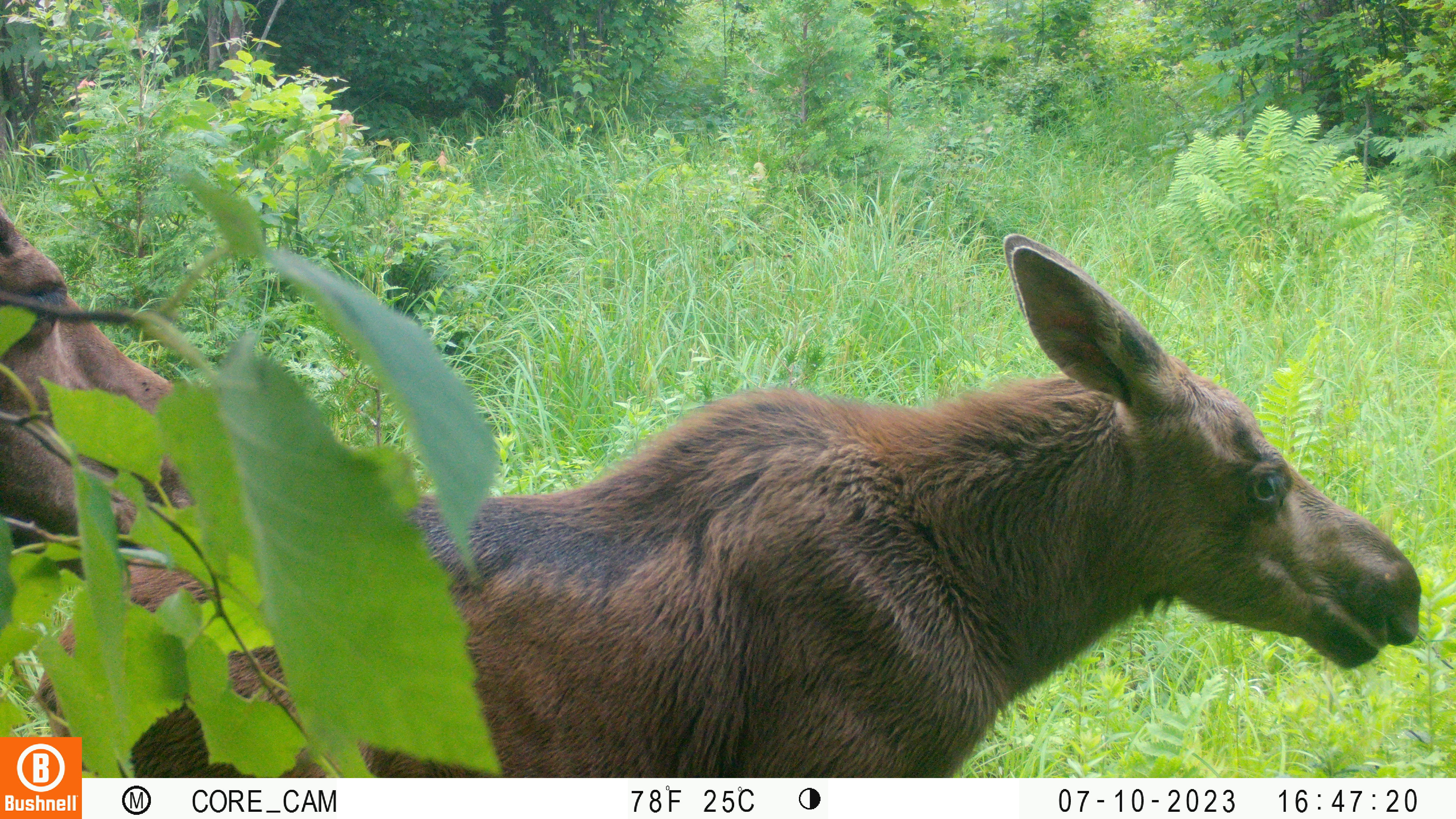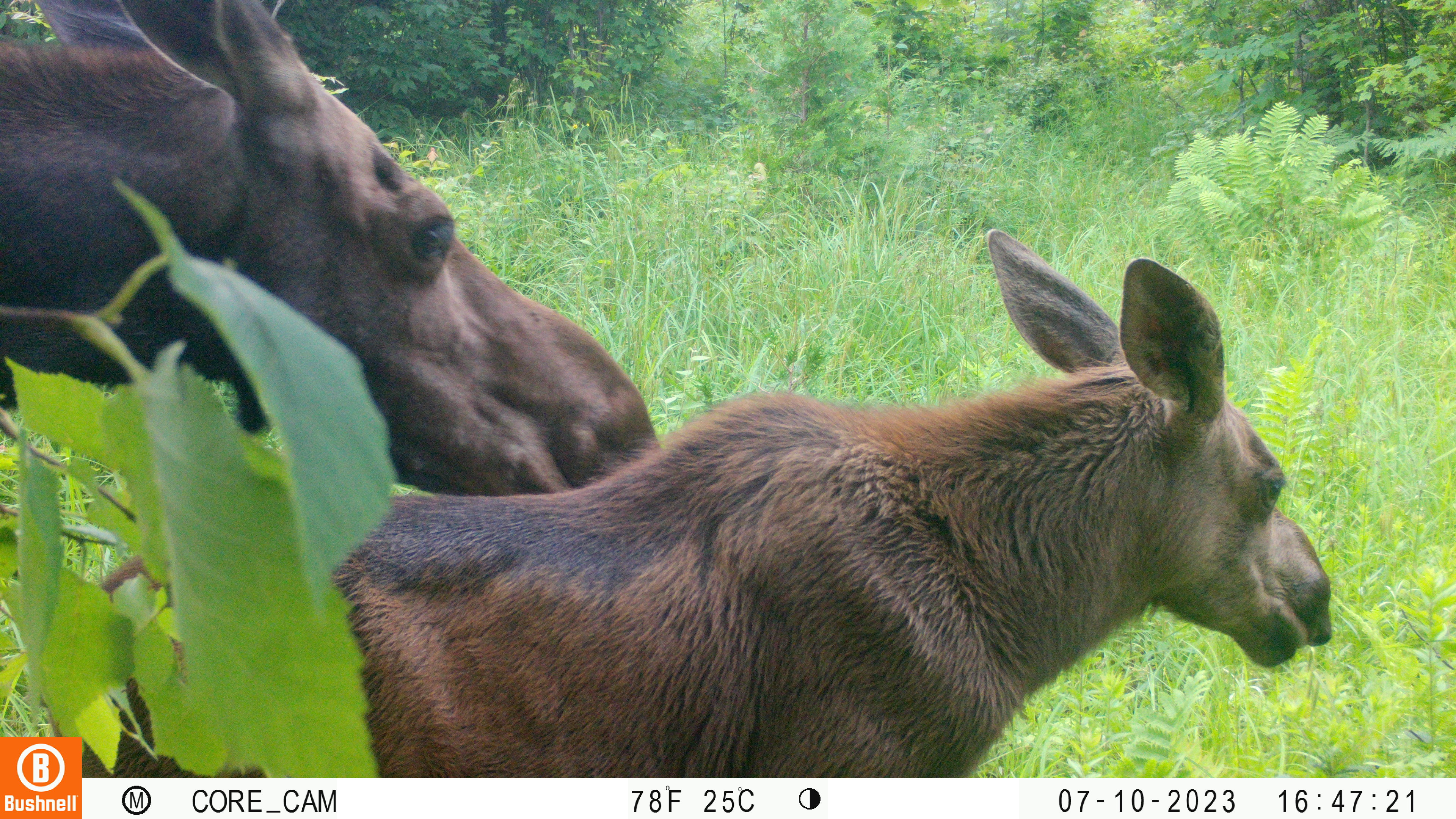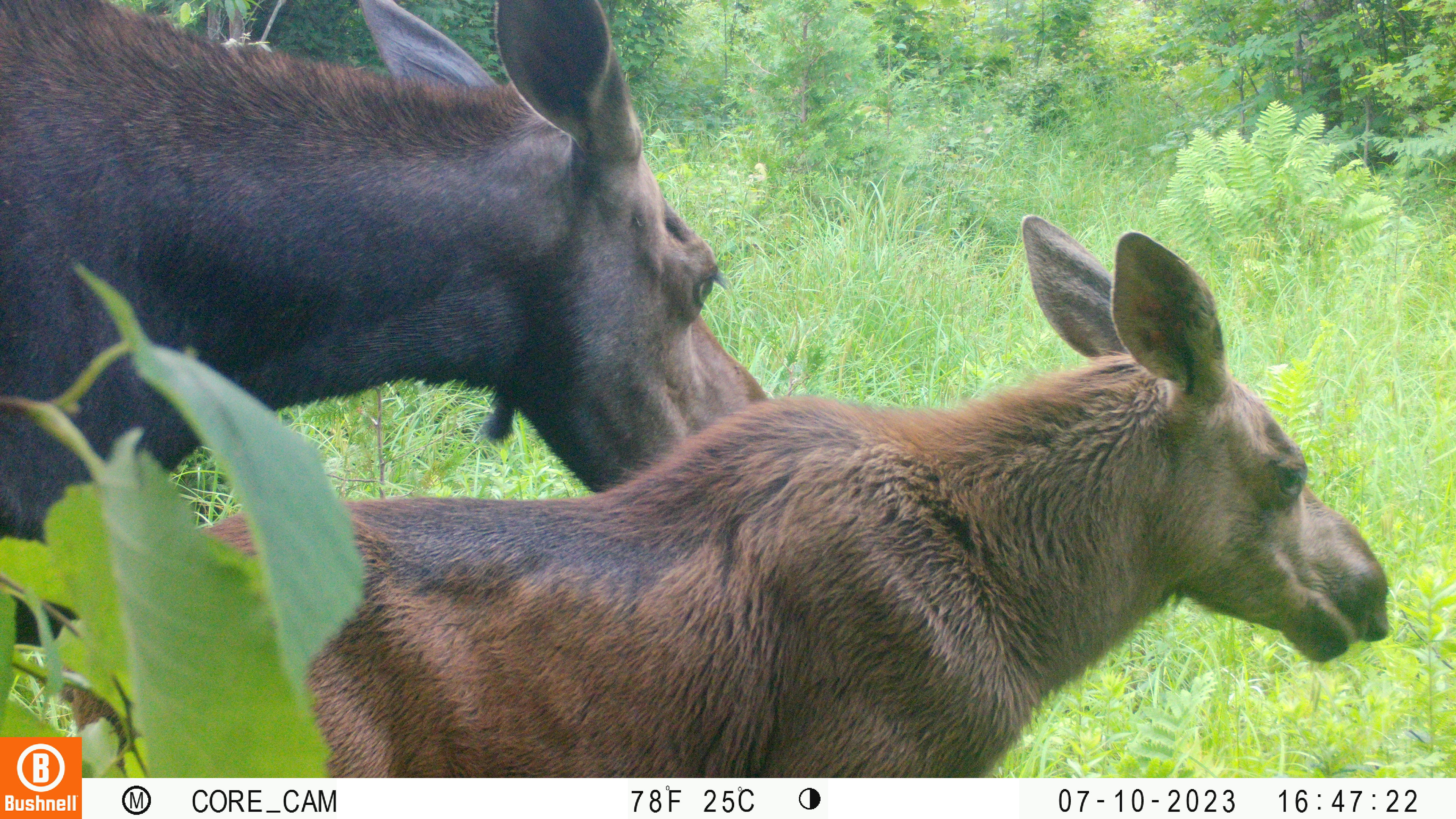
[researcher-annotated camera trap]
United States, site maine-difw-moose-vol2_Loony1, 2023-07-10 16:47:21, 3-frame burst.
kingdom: Animalia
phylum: Chordata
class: Mammalia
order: Artiodactyla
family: Cervidae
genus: Alces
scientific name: Alces alces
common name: moose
Moose (Alces alces).